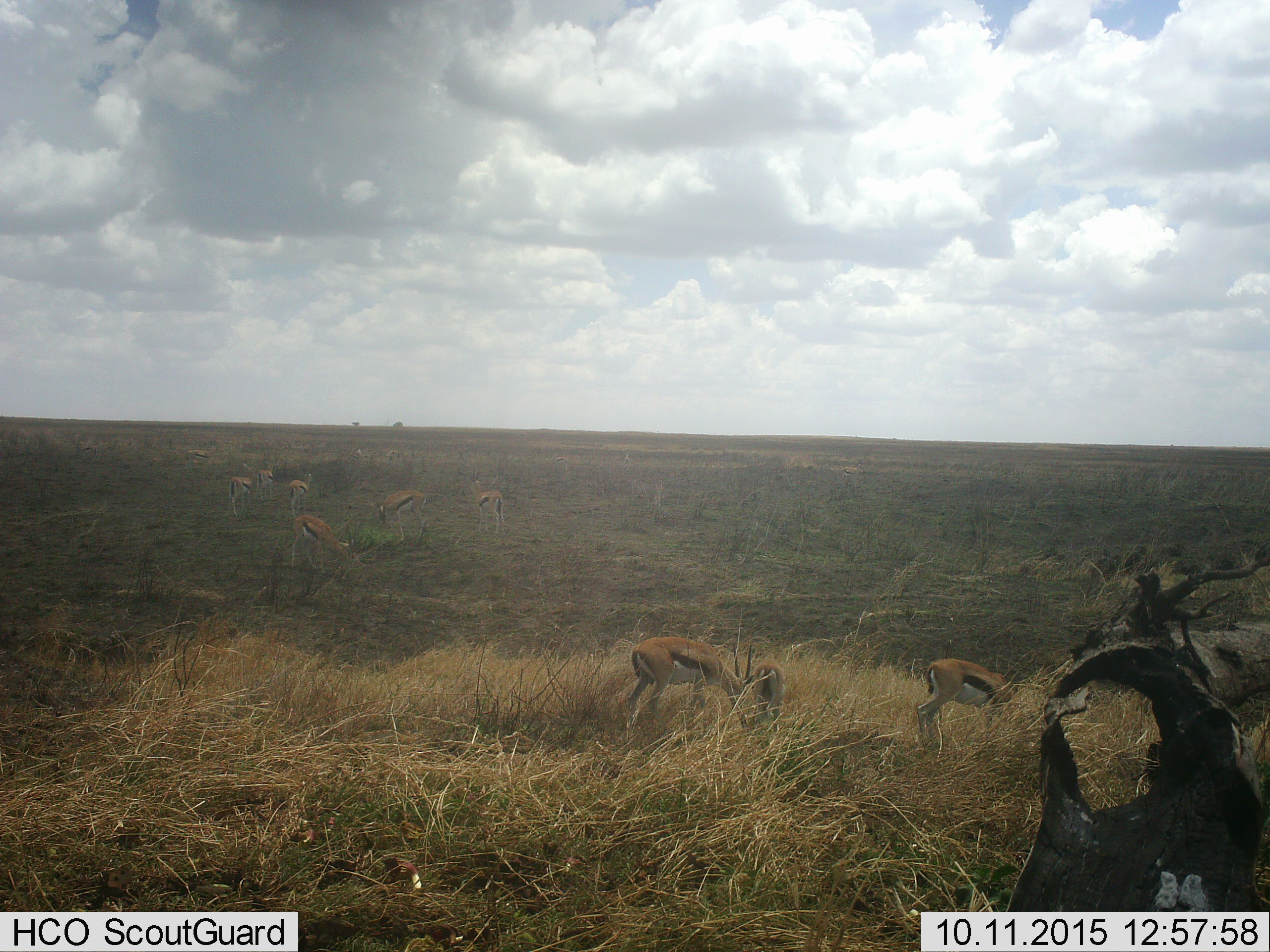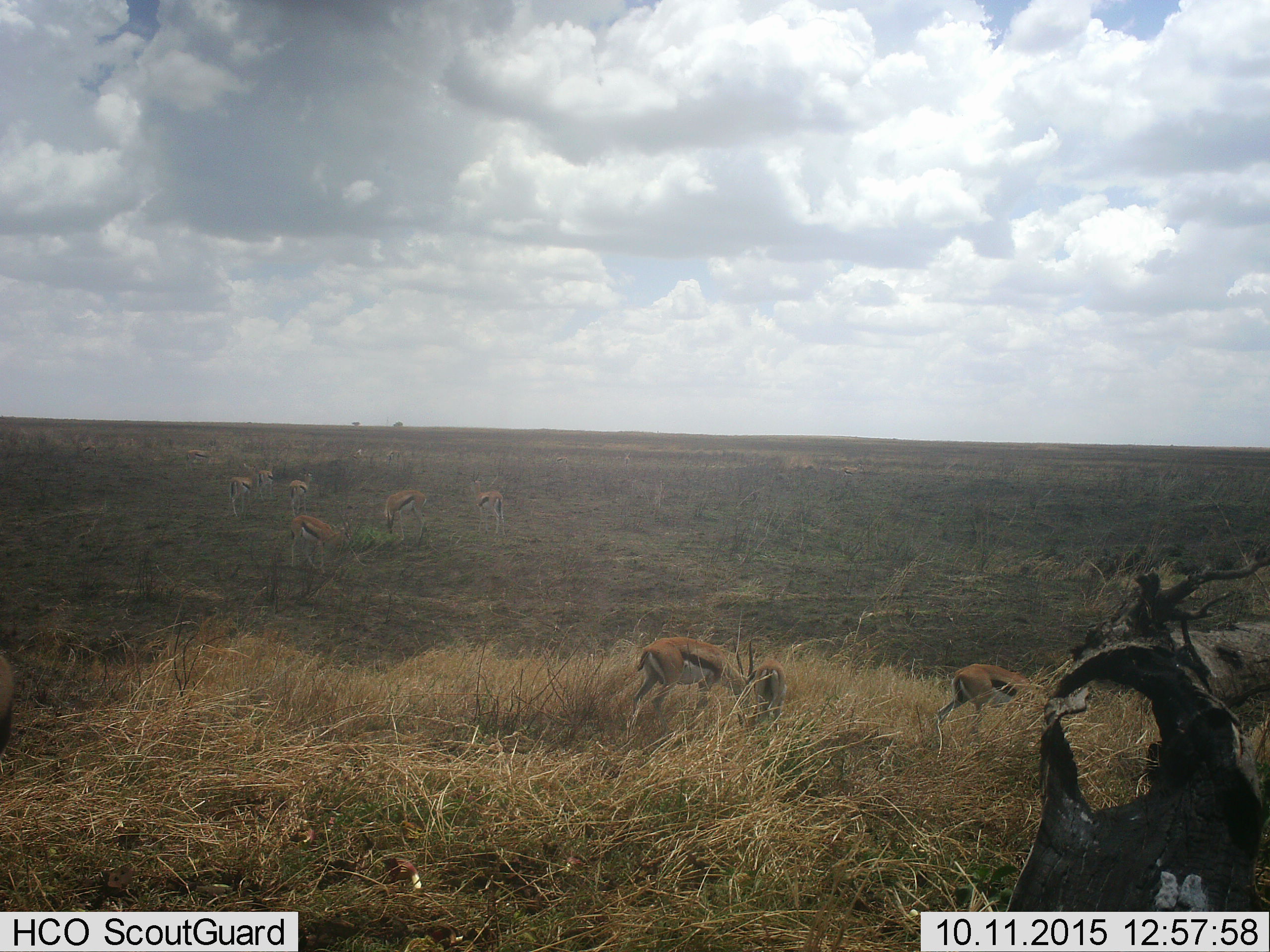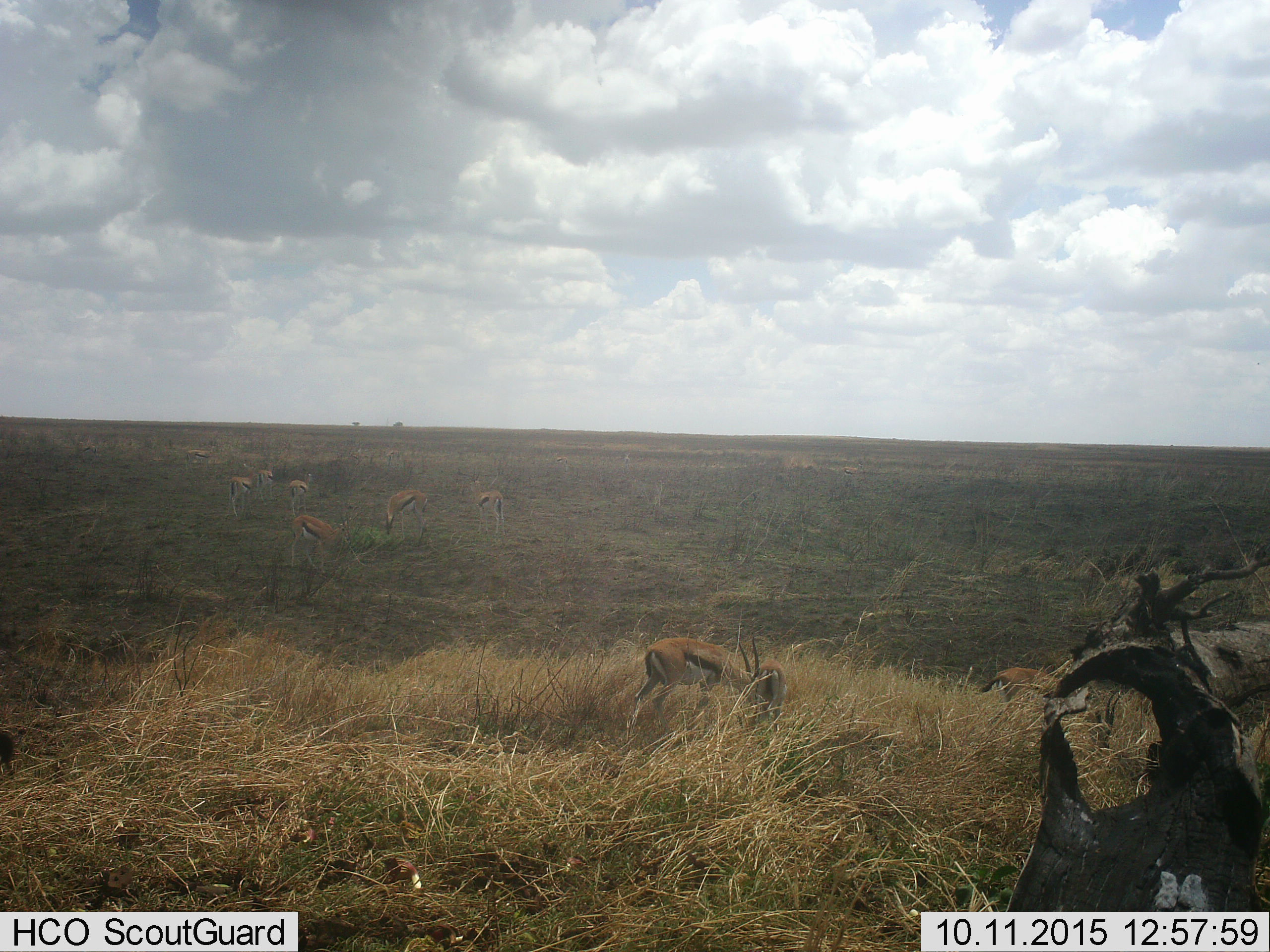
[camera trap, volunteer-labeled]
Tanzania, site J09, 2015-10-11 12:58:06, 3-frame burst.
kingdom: Animalia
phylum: Chordata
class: Mammalia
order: Artiodactyla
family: Bovidae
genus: Eudorcas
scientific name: Eudorcas thomsonii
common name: thomson's gazelle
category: gazellethomsons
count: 10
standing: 60%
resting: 10%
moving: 20%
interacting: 10%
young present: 10%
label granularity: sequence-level